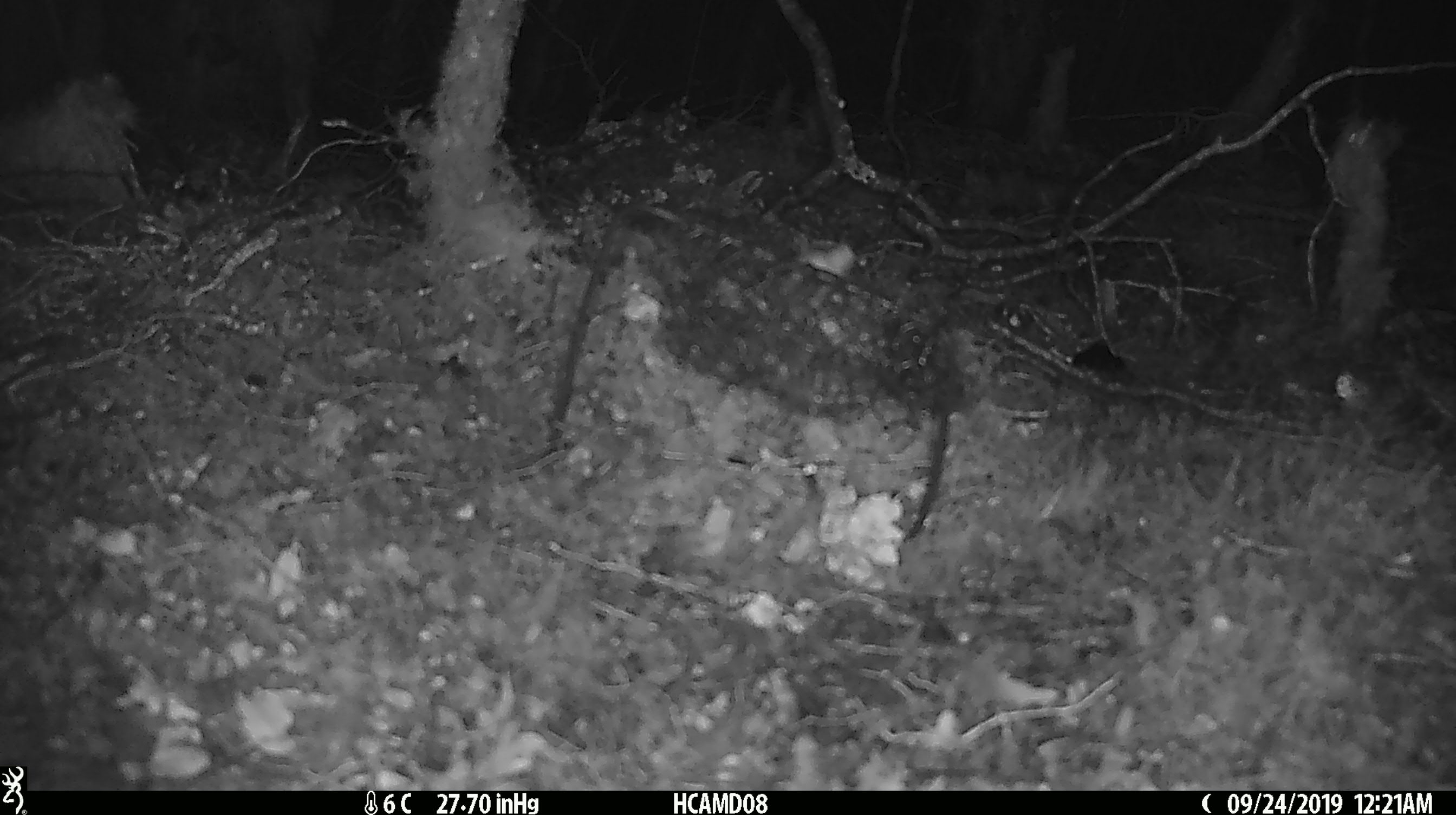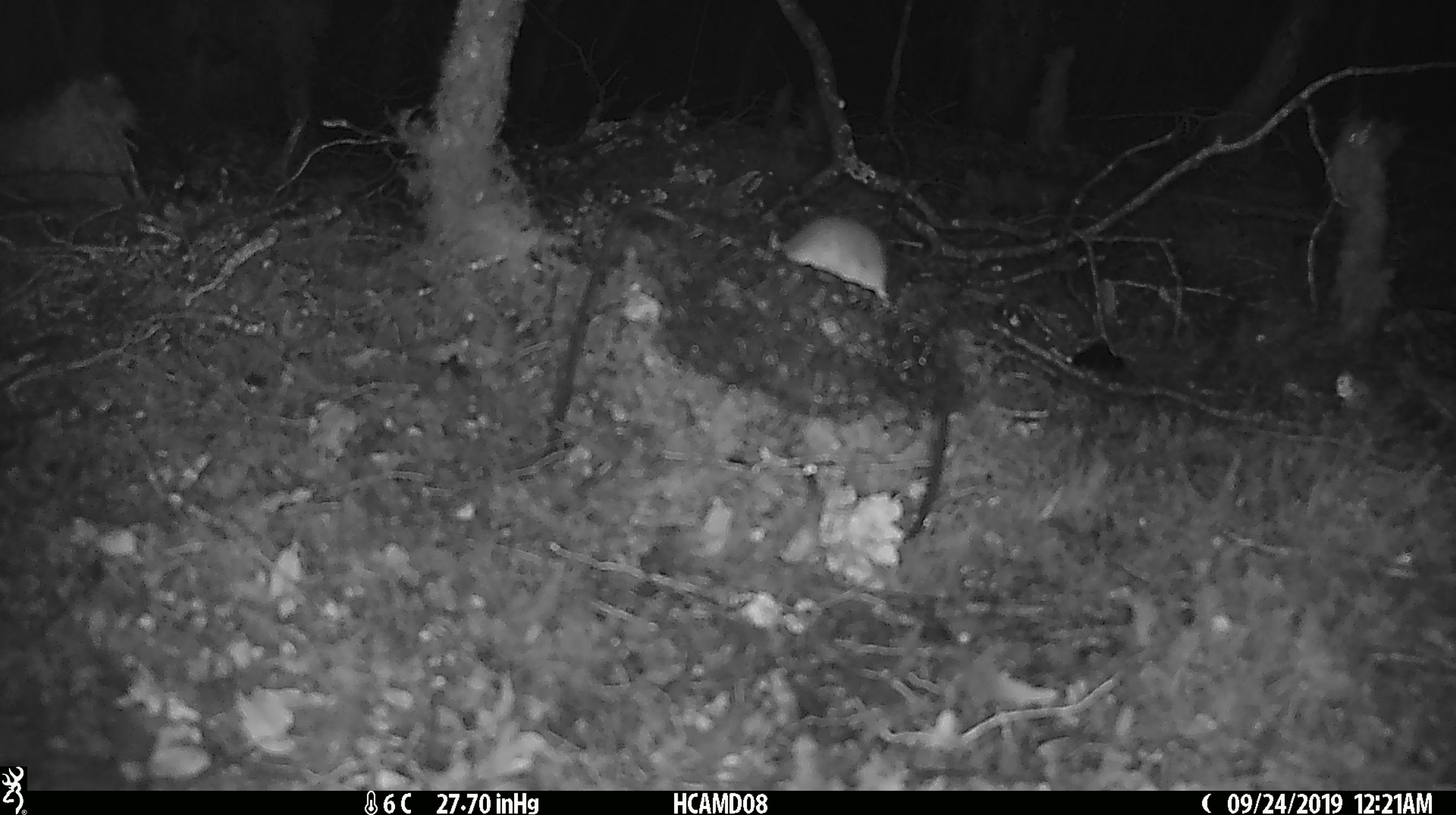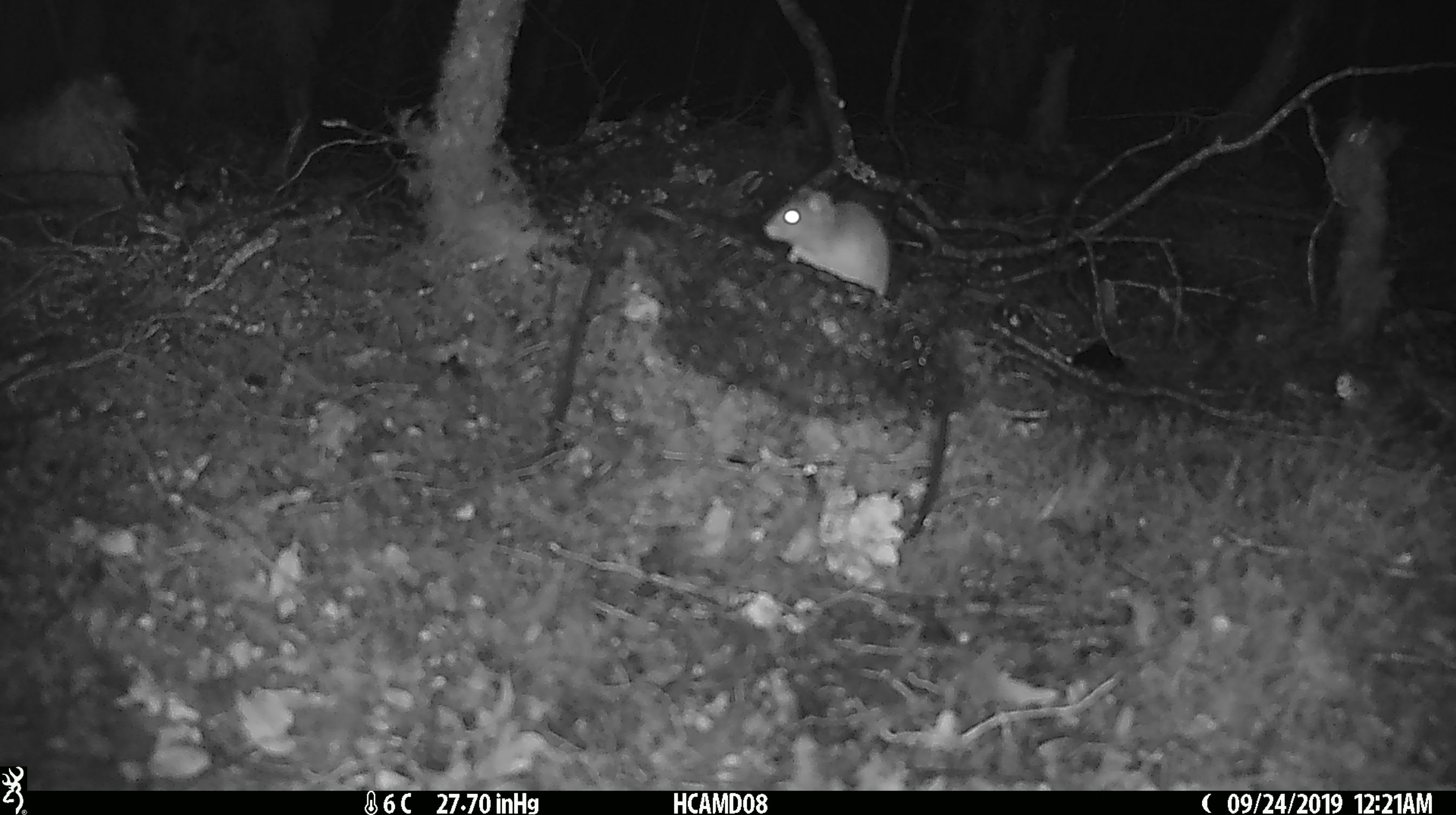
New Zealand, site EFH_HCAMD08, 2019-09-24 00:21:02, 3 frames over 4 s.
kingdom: Animalia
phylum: Chordata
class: Mammalia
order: Rodentia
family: Muridae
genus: Mus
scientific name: Mus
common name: mouse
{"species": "mouse (Mus)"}